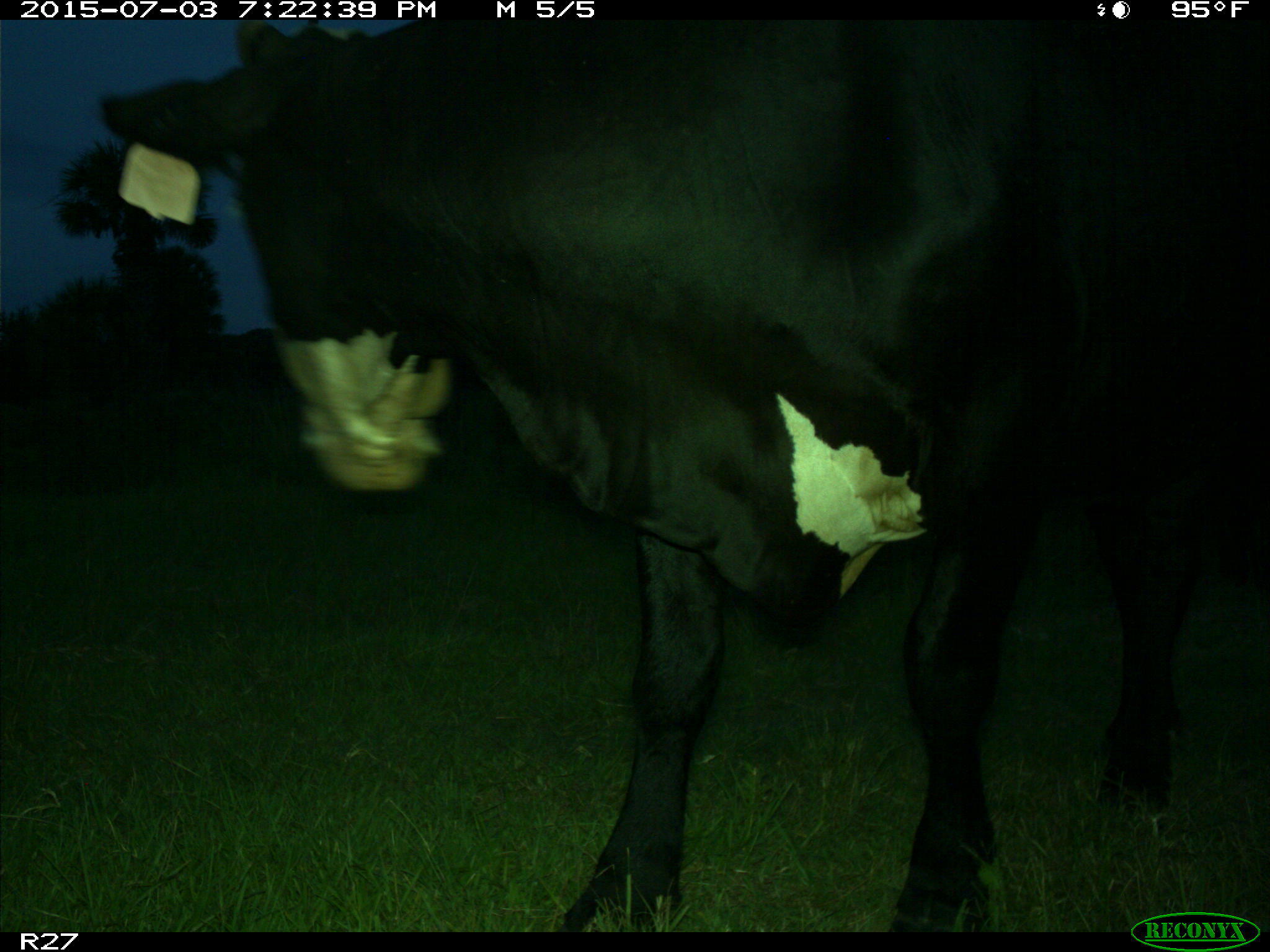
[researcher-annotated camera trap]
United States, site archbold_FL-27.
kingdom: Animalia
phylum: Chordata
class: Mammalia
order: Artiodactyla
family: Bovidae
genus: Bos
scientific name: Bos taurus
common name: domestic cow